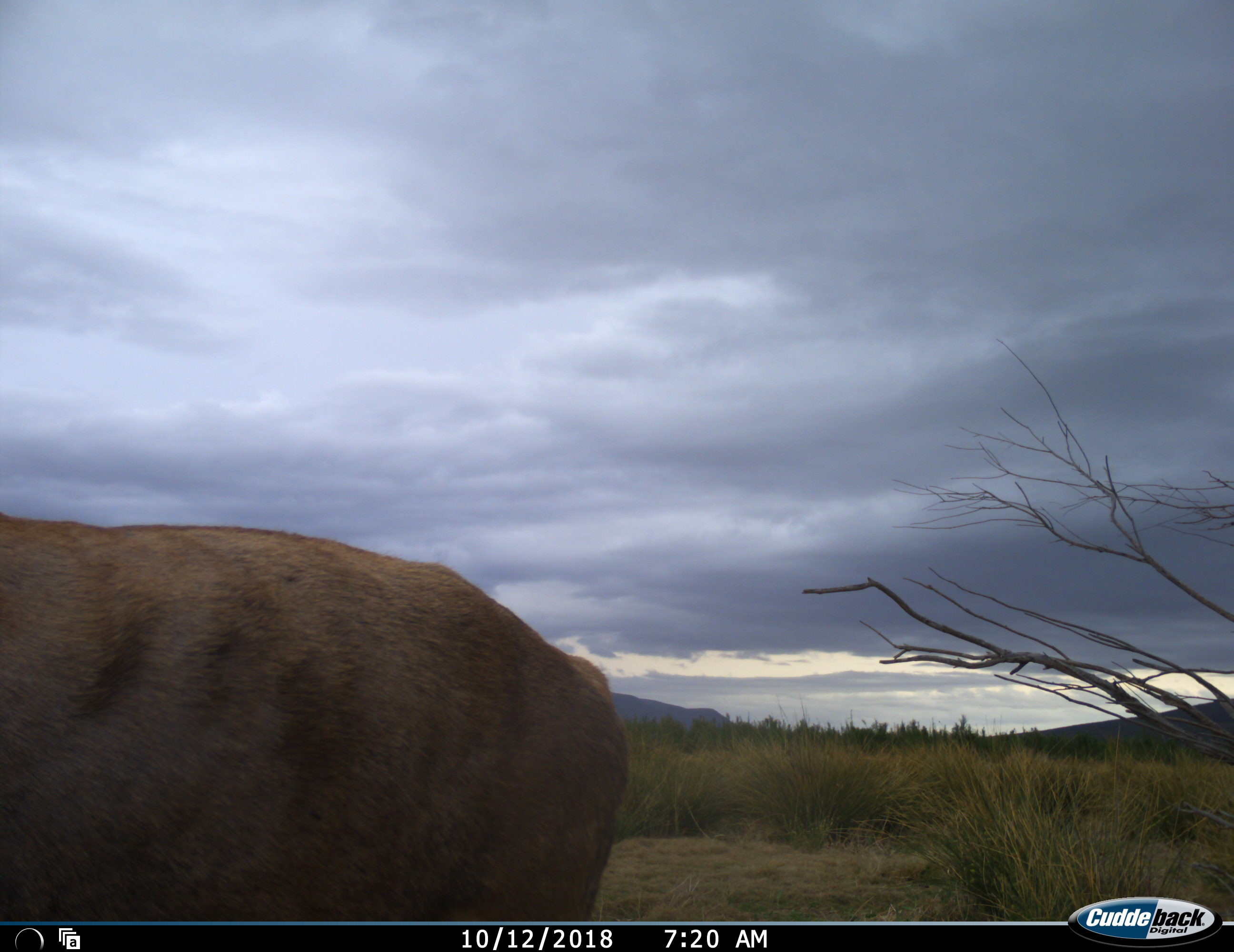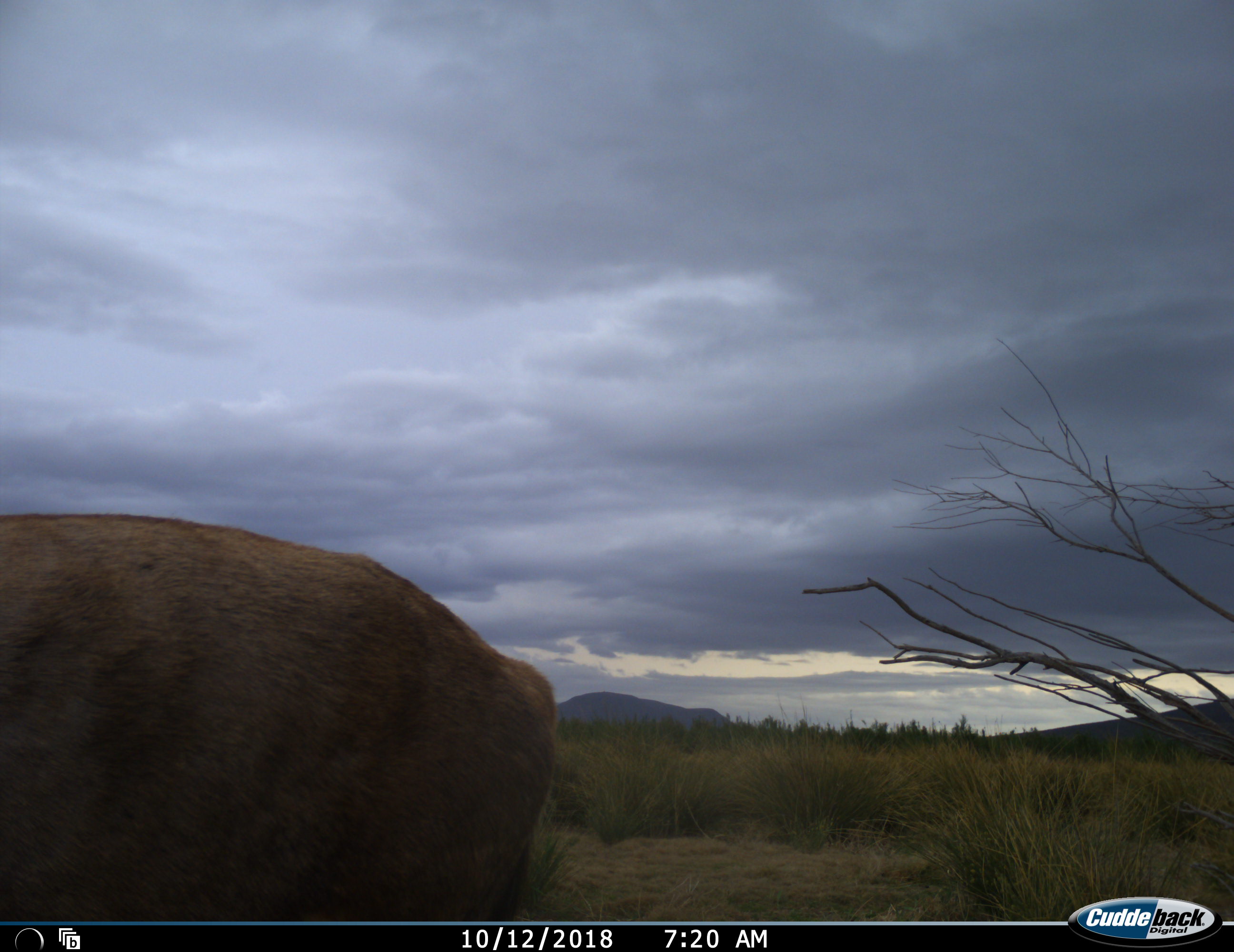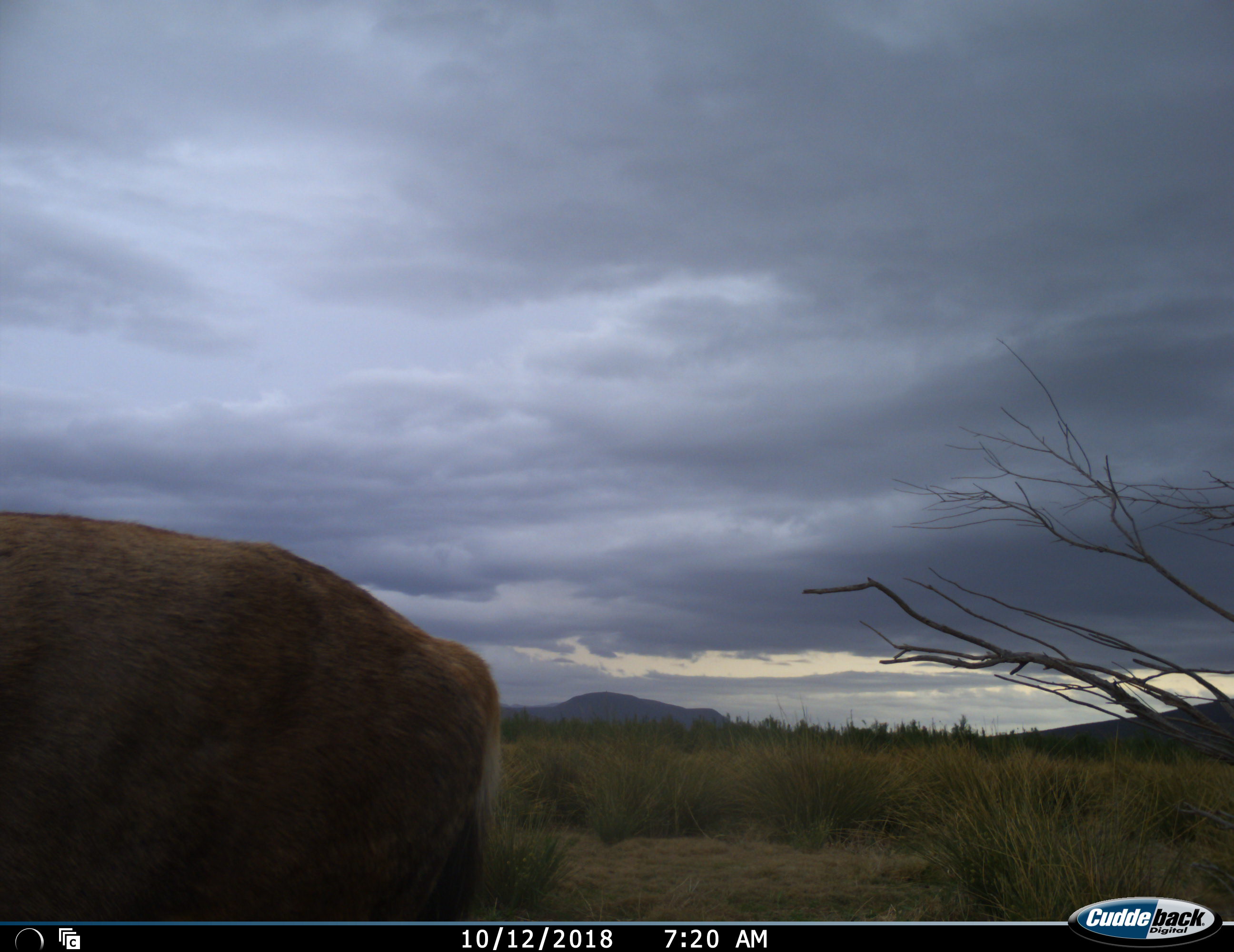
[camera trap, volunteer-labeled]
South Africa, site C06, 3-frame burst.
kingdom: Animalia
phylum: Chordata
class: Mammalia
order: Artiodactyla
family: Bovidae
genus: Tragelaphus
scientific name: Tragelaphus oryx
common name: eland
Eland (Tragelaphus oryx), count 1. Behavior (volunteer vote fractions): standing 50%, resting 0%, moving 50%, interacting 0%. Young present (vote fraction): 0%. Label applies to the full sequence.